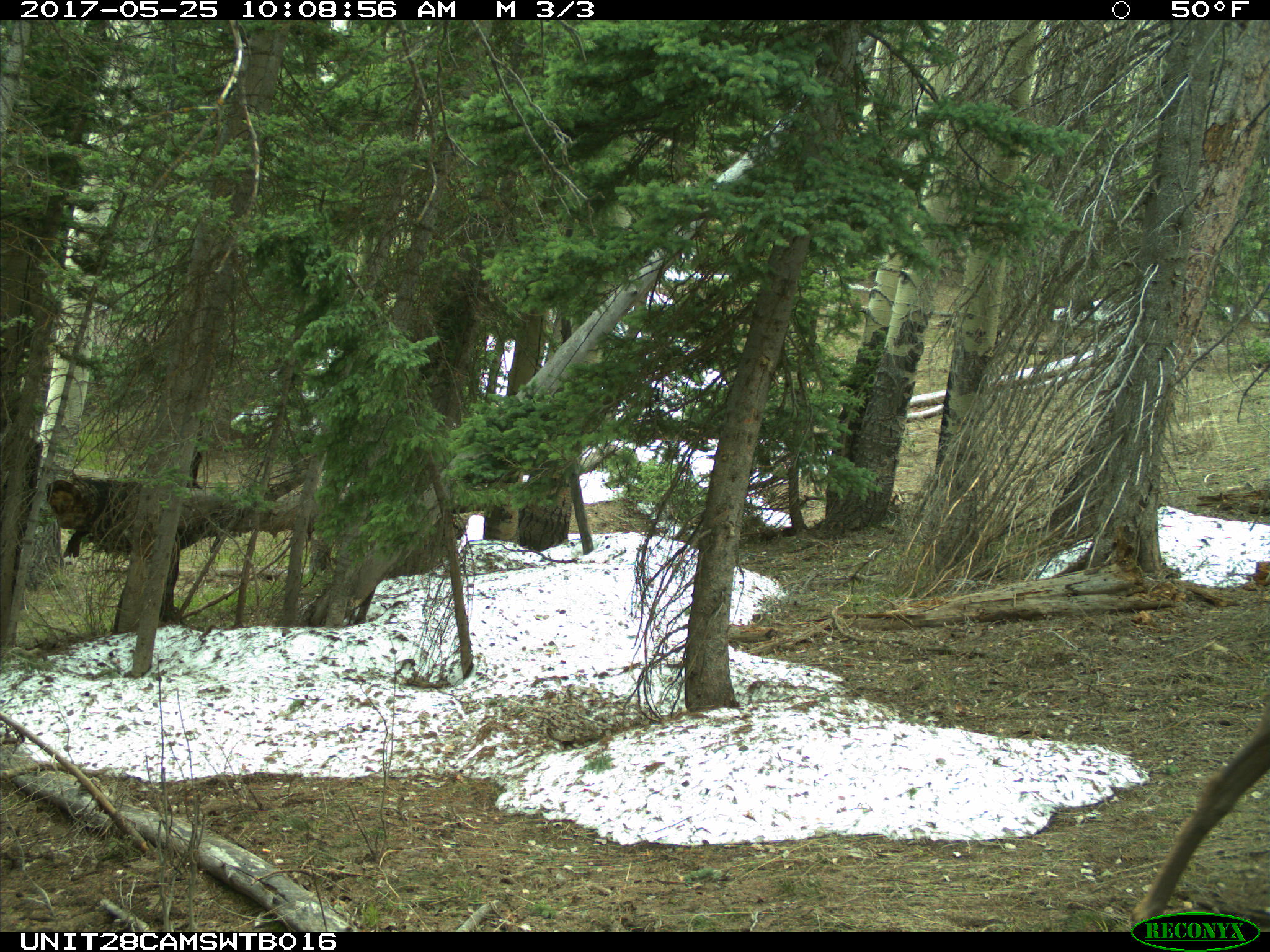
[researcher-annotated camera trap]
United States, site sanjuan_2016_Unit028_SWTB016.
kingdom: Animalia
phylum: Chordata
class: Mammalia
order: Artiodactyla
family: Cervidae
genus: Cervus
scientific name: Cervus elaphus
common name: red deer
Cervus elaphus (red deer).